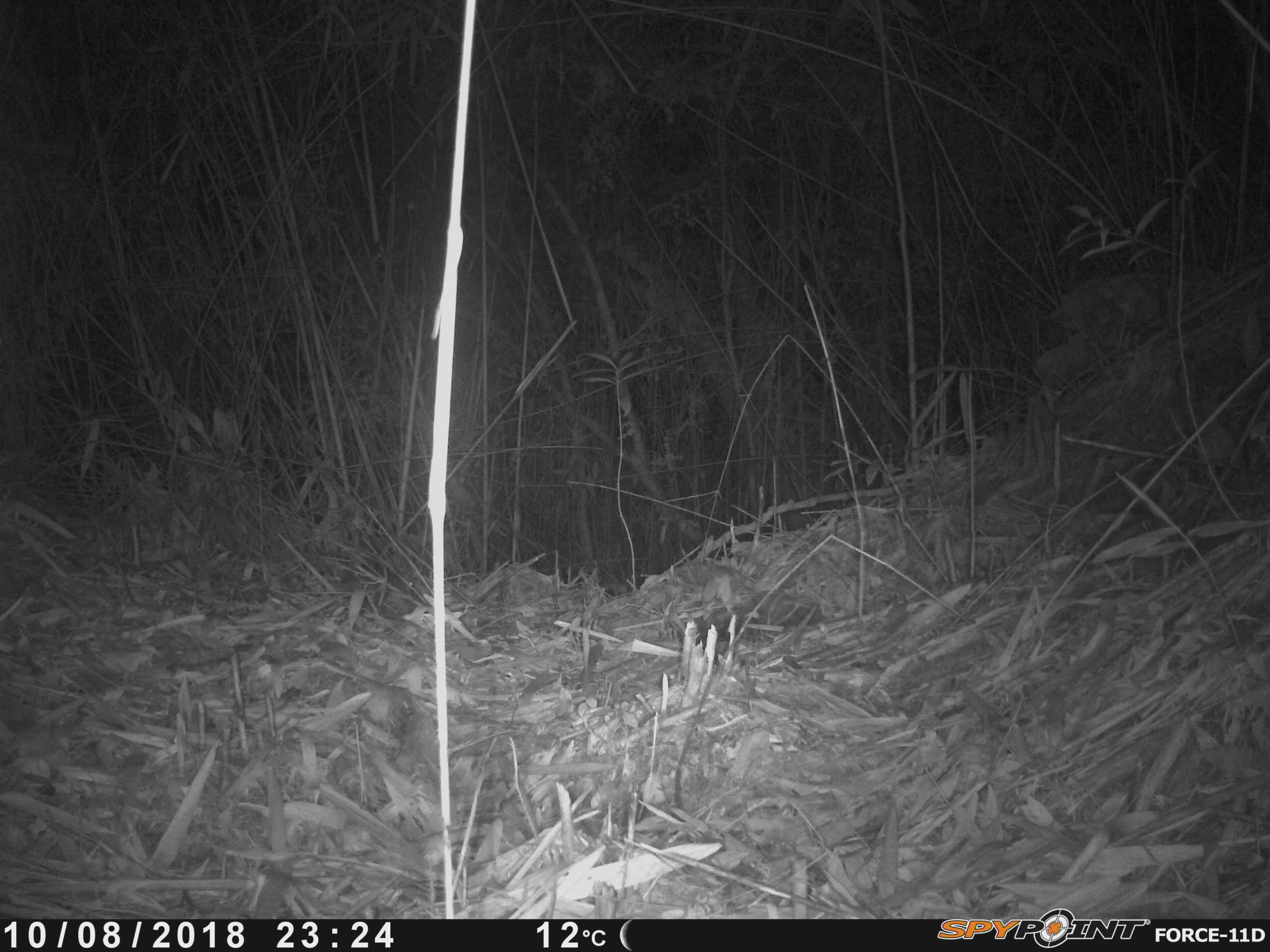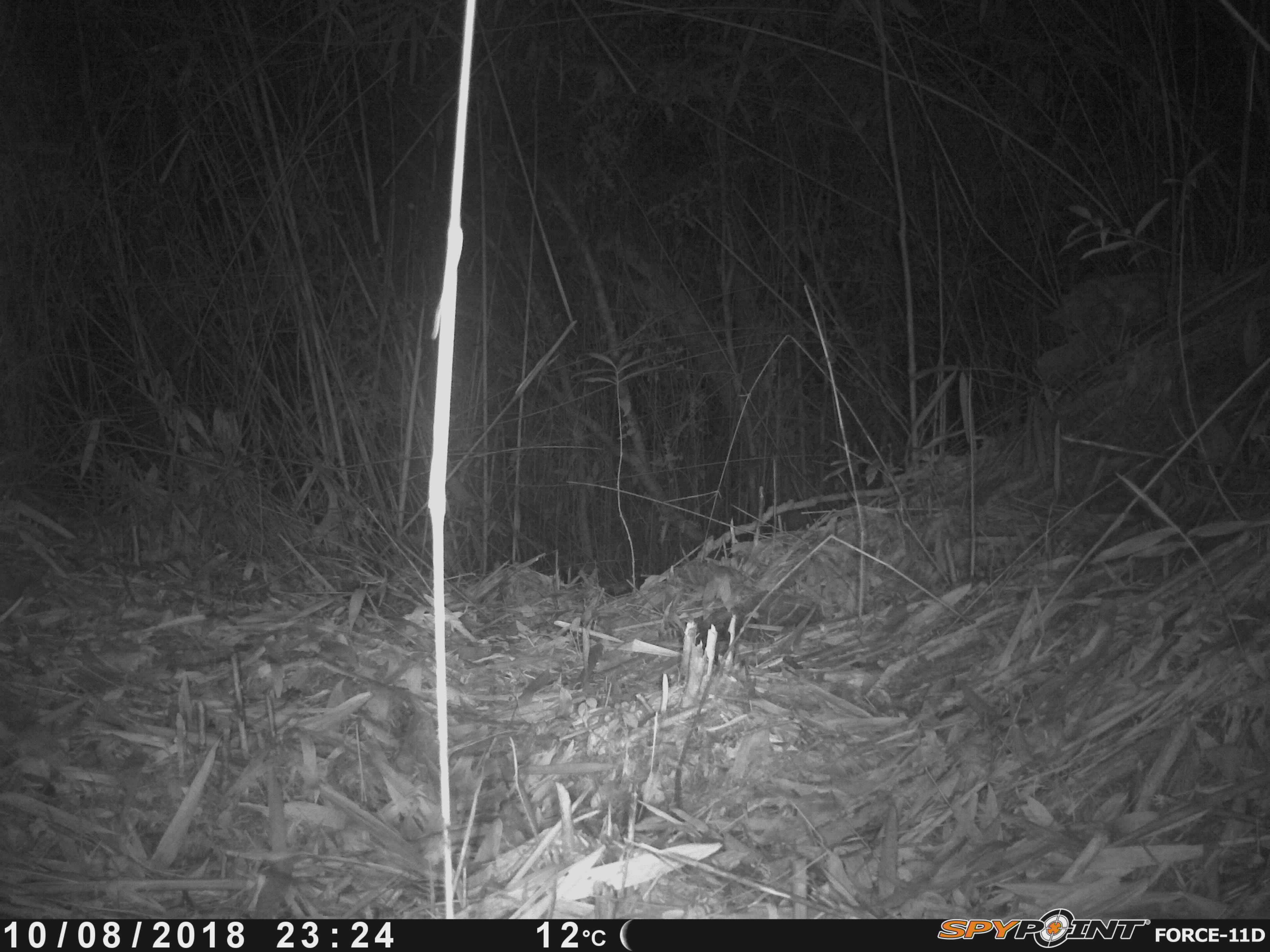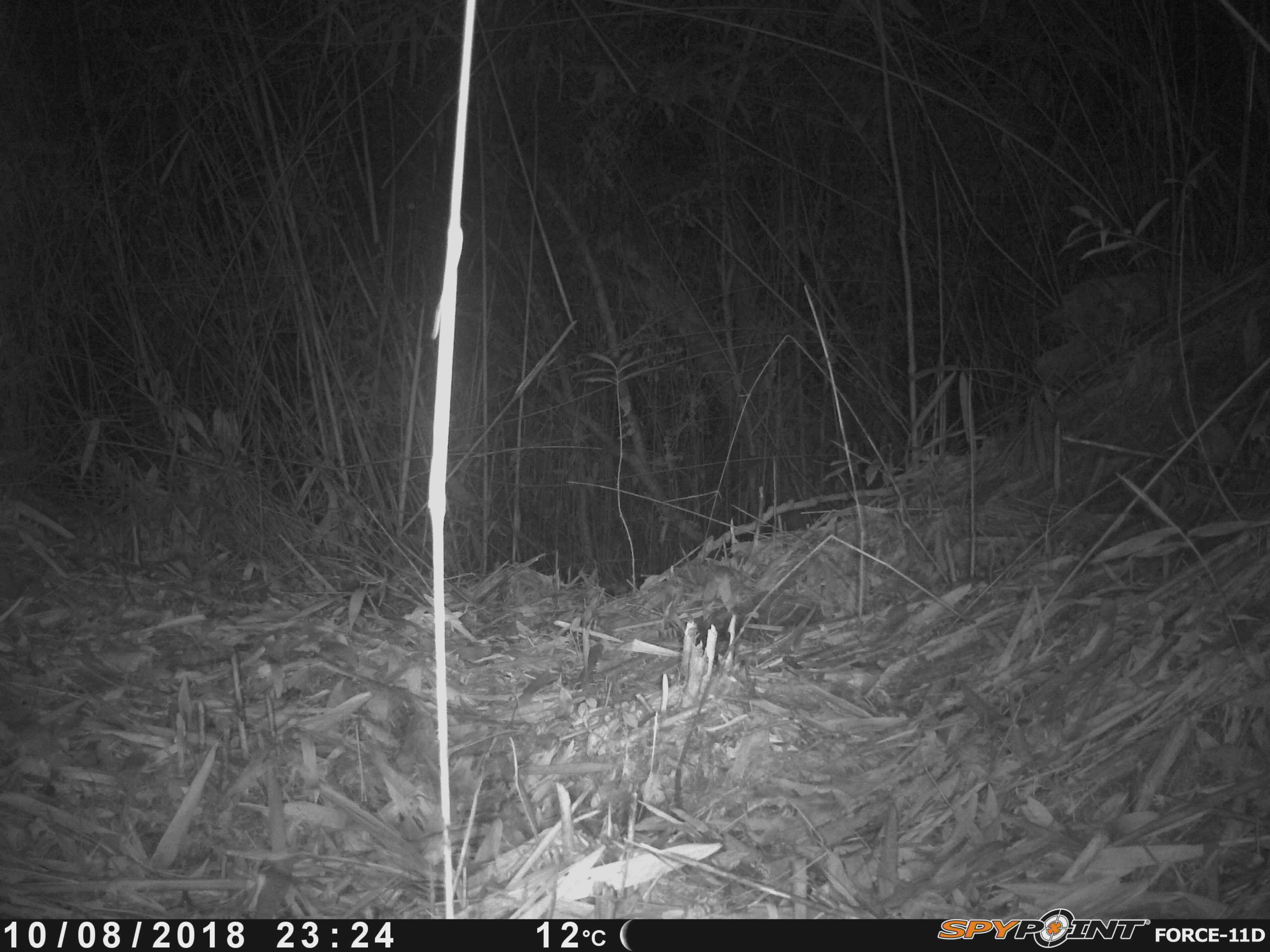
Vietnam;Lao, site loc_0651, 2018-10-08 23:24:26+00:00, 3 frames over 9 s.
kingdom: Animalia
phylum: Chordata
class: Mammalia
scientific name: Mammalia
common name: mammal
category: unidentified small mammal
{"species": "unidentified small mammal (mammal) (Mammalia)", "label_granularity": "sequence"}